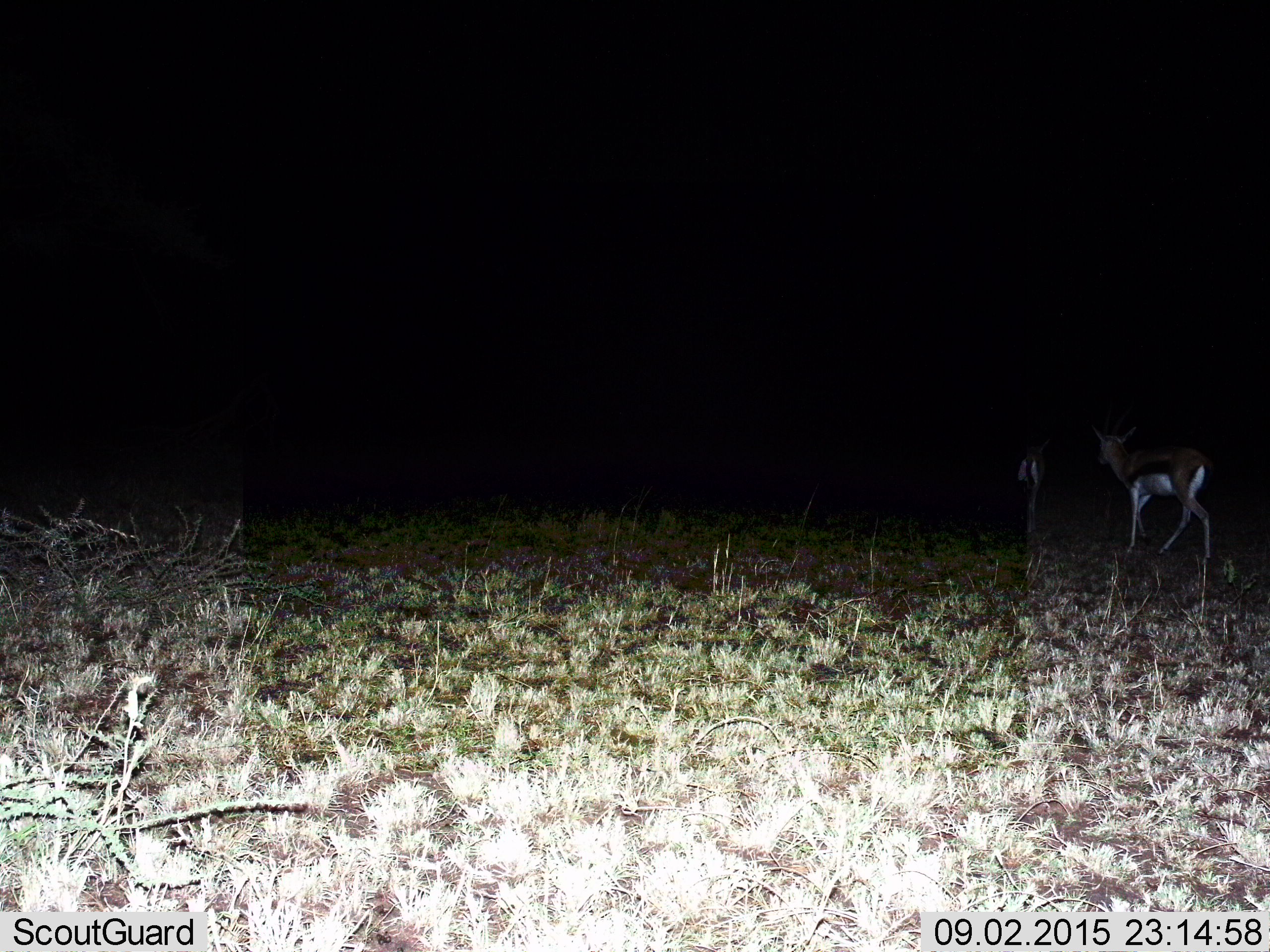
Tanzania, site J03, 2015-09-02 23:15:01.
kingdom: Animalia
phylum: Chordata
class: Mammalia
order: Artiodactyla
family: Bovidae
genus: Eudorcas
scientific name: Eudorcas thomsonii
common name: thomson's gazelle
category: gazellethomsons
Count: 2.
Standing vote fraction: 38%.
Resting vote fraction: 0%.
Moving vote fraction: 88%.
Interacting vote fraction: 0%.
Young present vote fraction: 0%.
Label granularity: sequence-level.